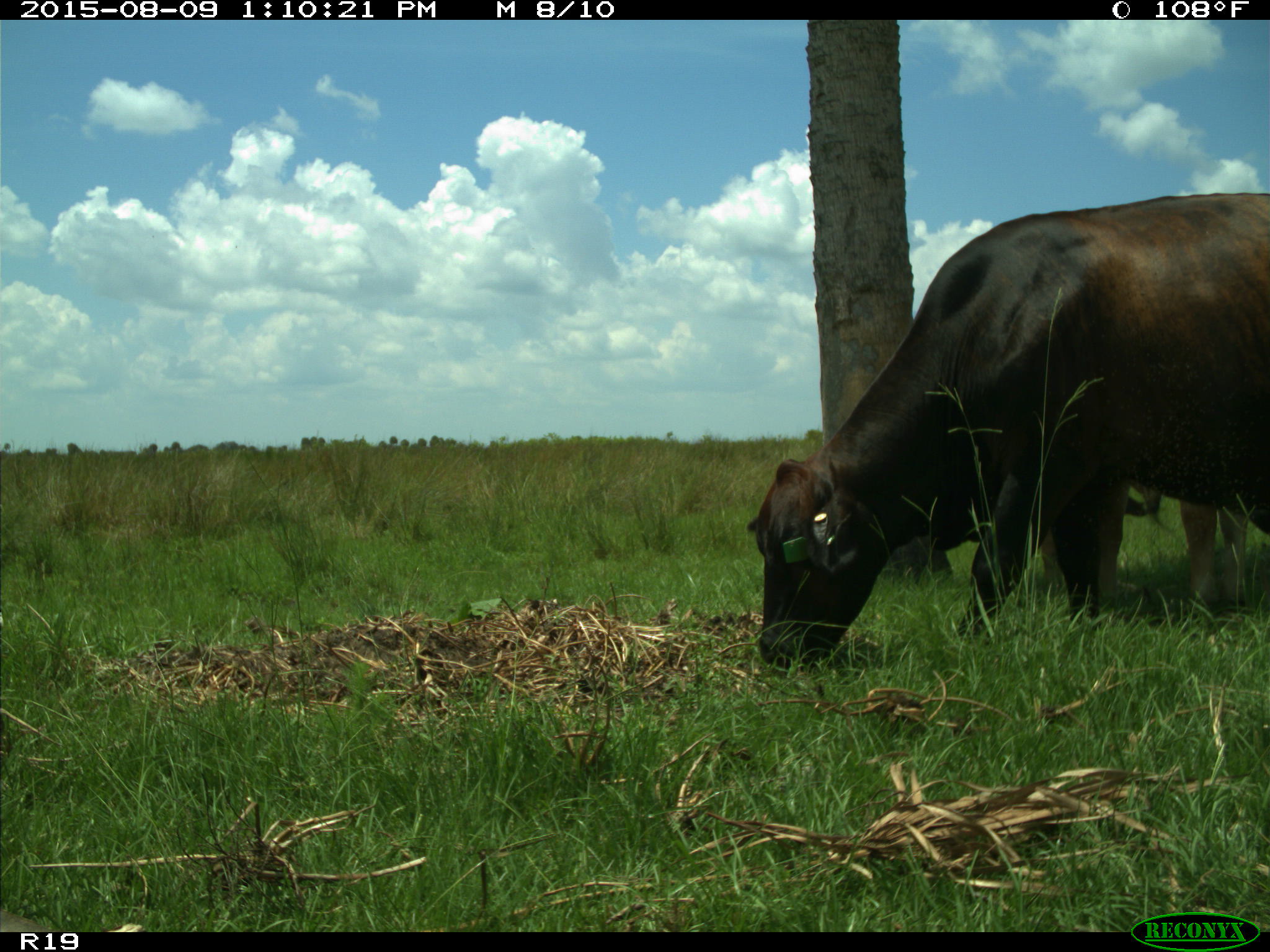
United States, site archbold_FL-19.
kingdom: Animalia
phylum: Chordata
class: Mammalia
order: Artiodactyla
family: Bovidae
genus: Bos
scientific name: Bos taurus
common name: domestic cow